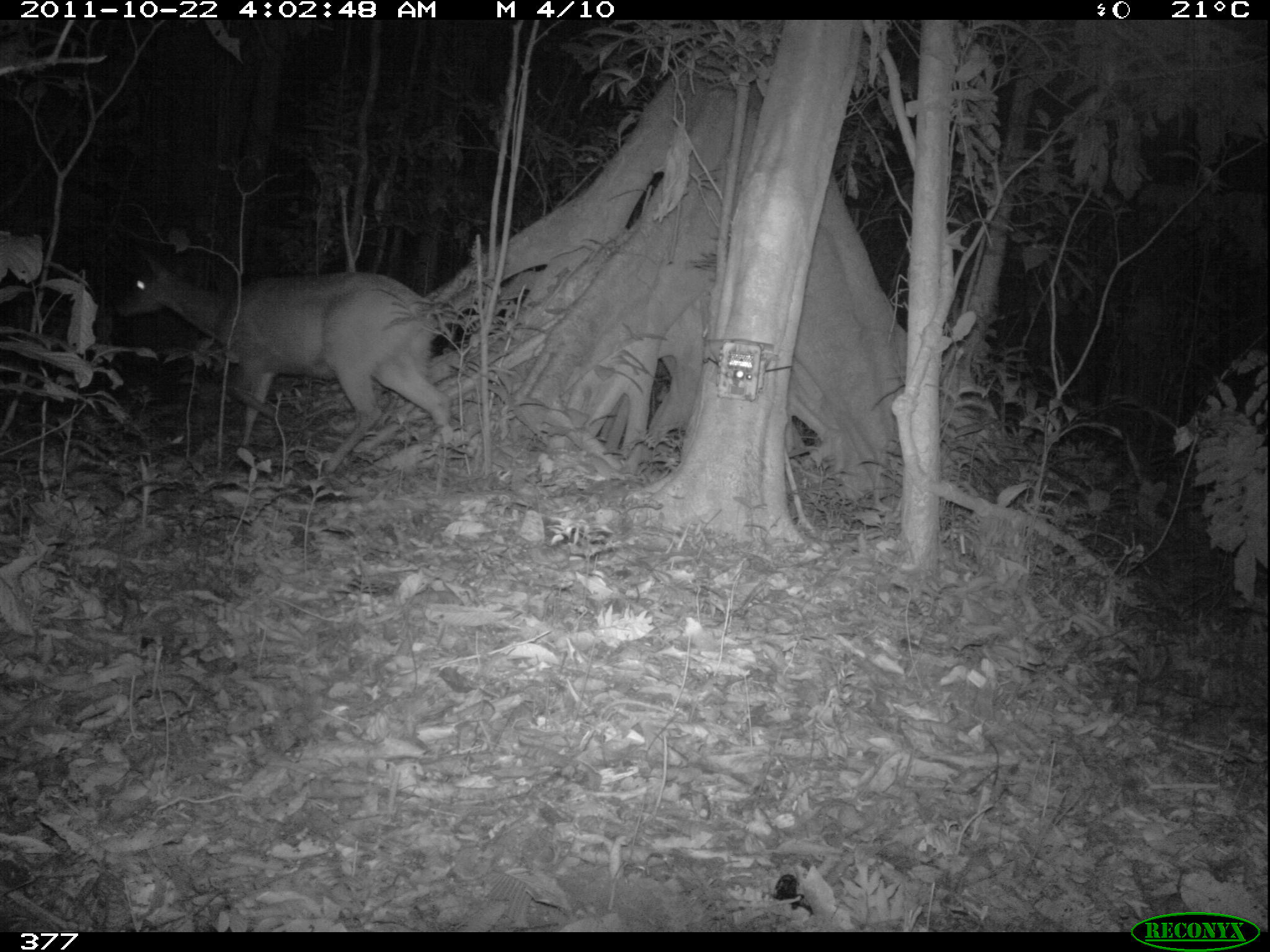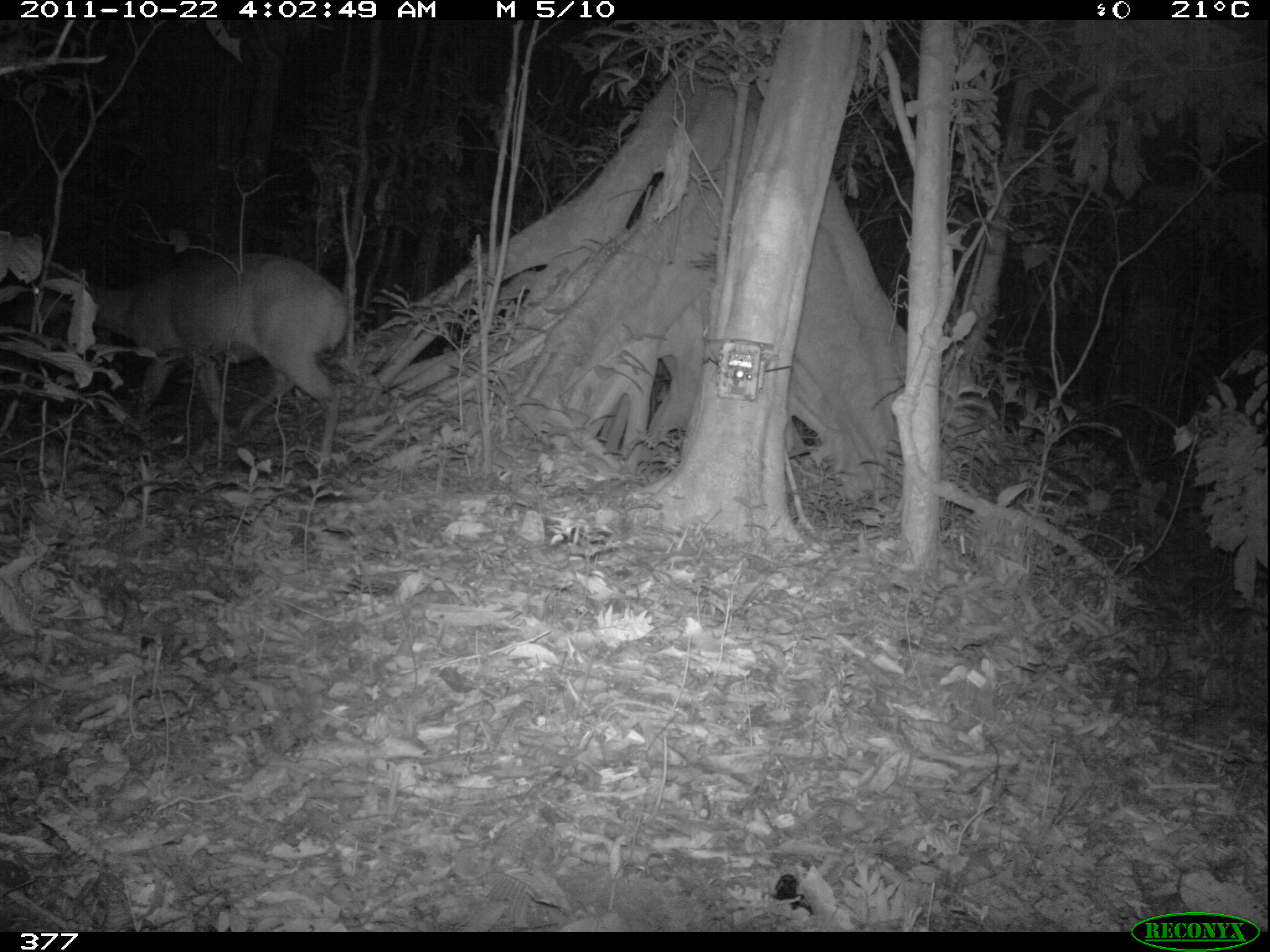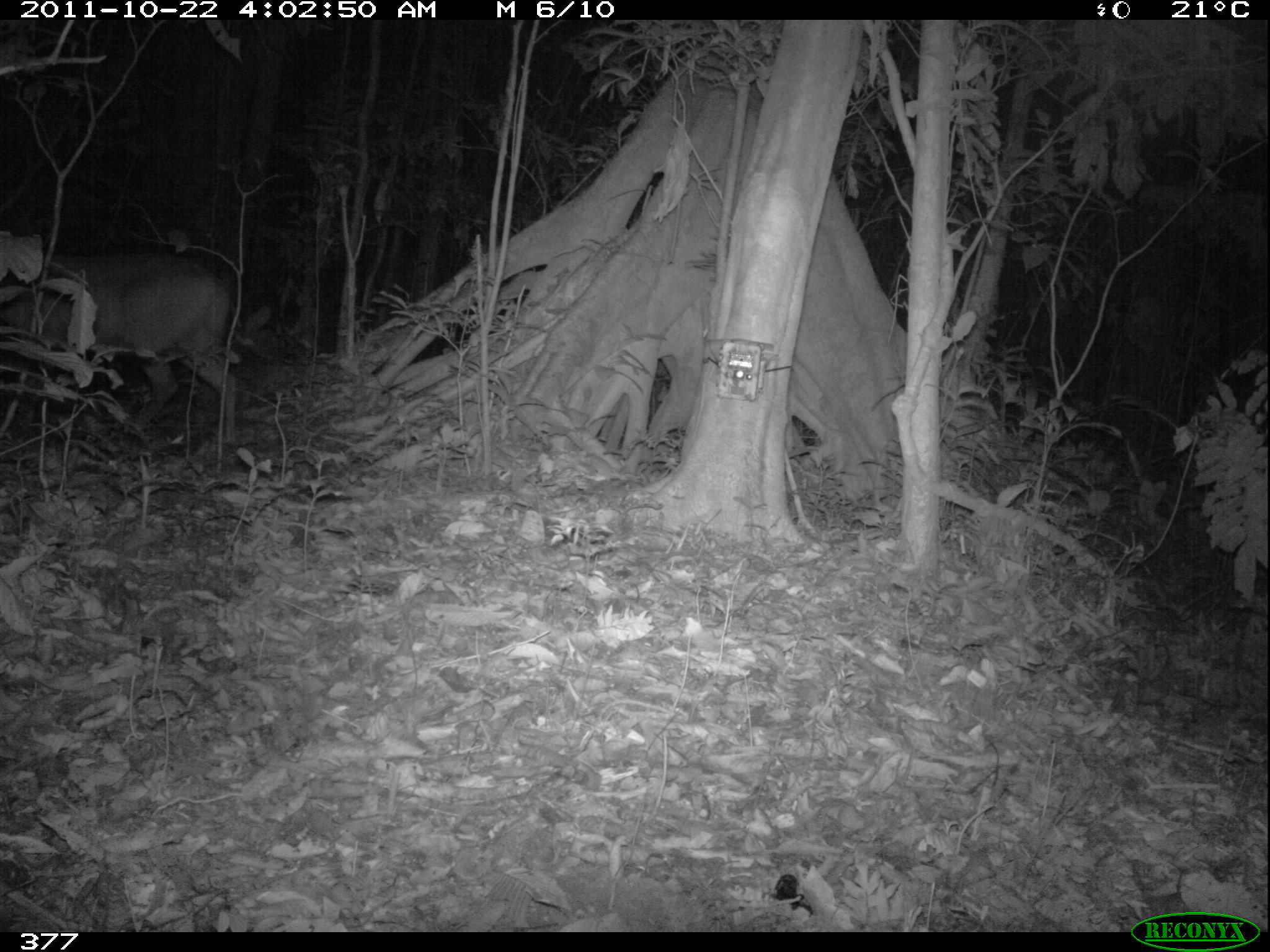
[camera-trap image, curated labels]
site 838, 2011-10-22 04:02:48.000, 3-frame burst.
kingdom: Animalia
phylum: Chordata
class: Mammalia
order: Artiodactyla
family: Cervidae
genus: Mazama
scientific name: Mazama americana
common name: red brocket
Mazama americana (red brocket).